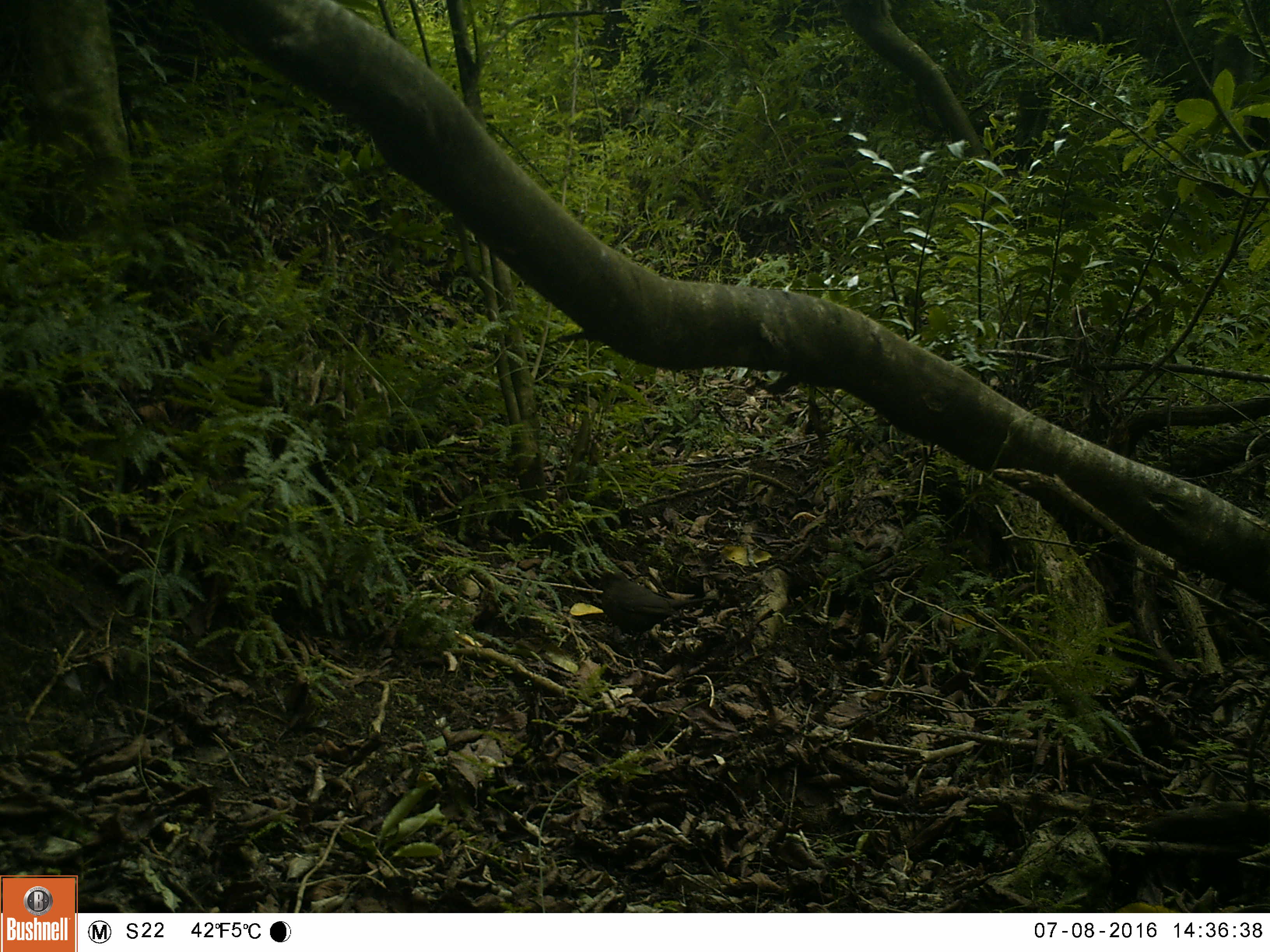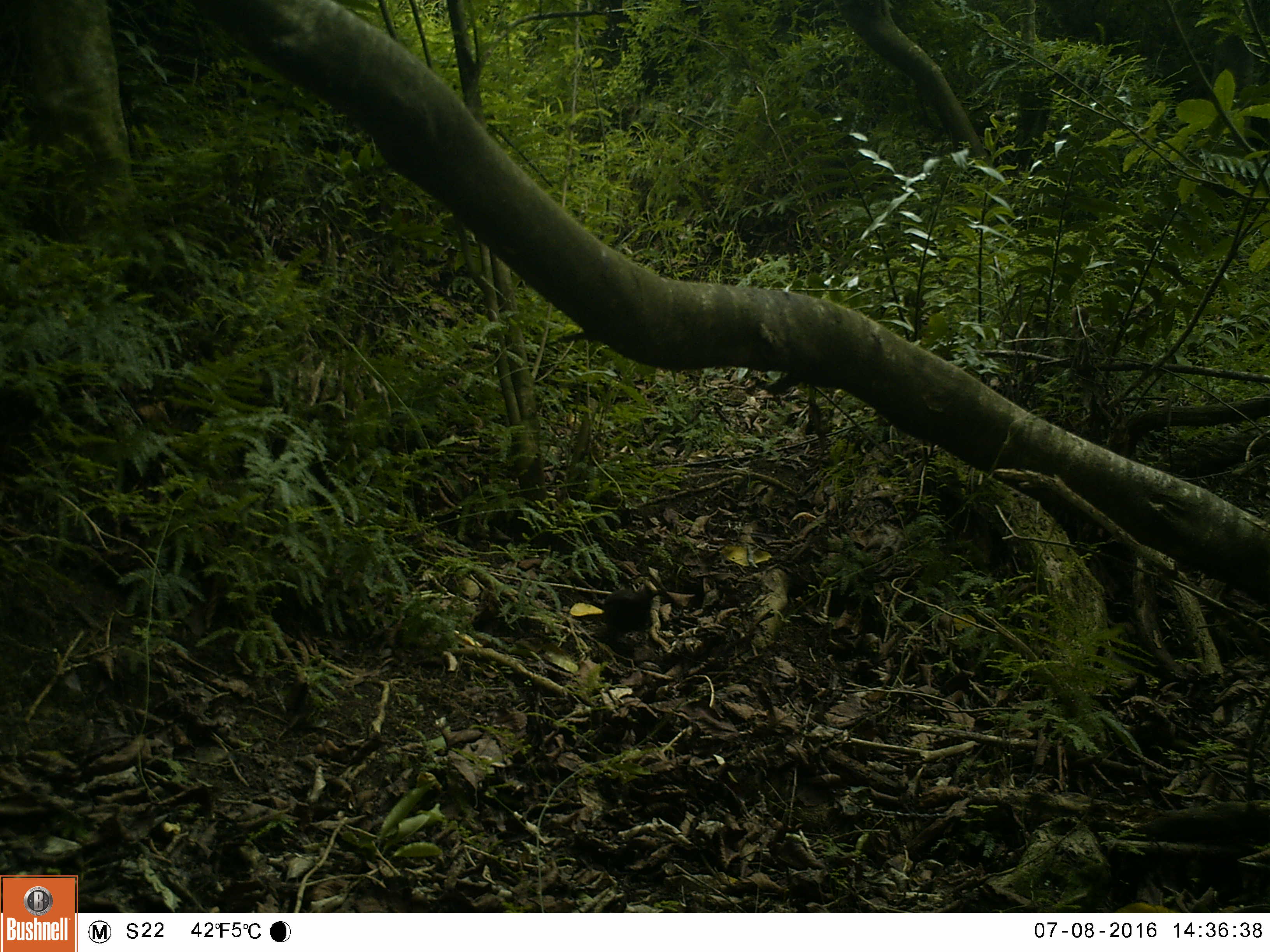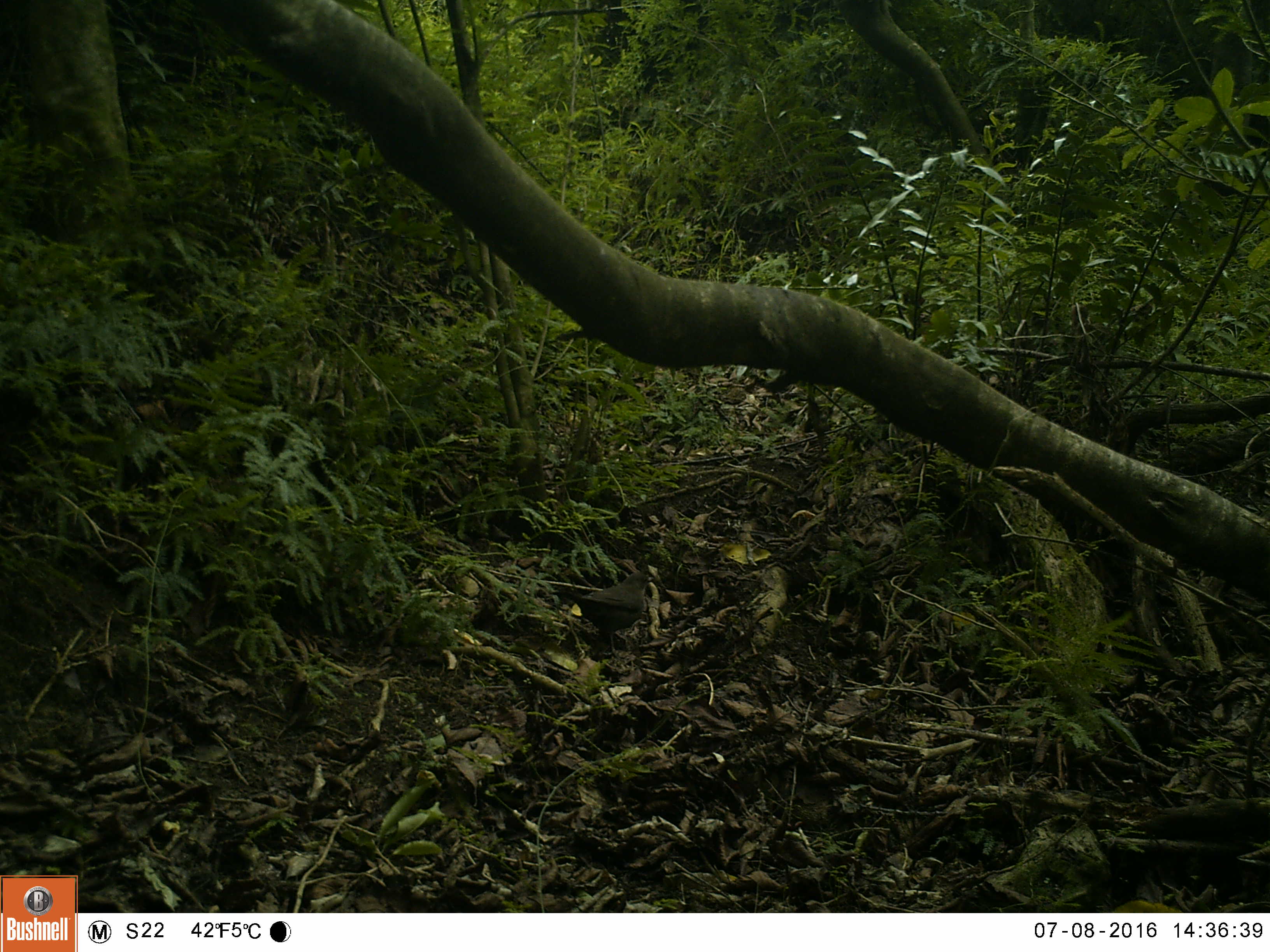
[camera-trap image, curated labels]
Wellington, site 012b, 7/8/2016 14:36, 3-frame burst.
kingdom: Animalia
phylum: Chordata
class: Aves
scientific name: Aves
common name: bird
Bird (Aves).